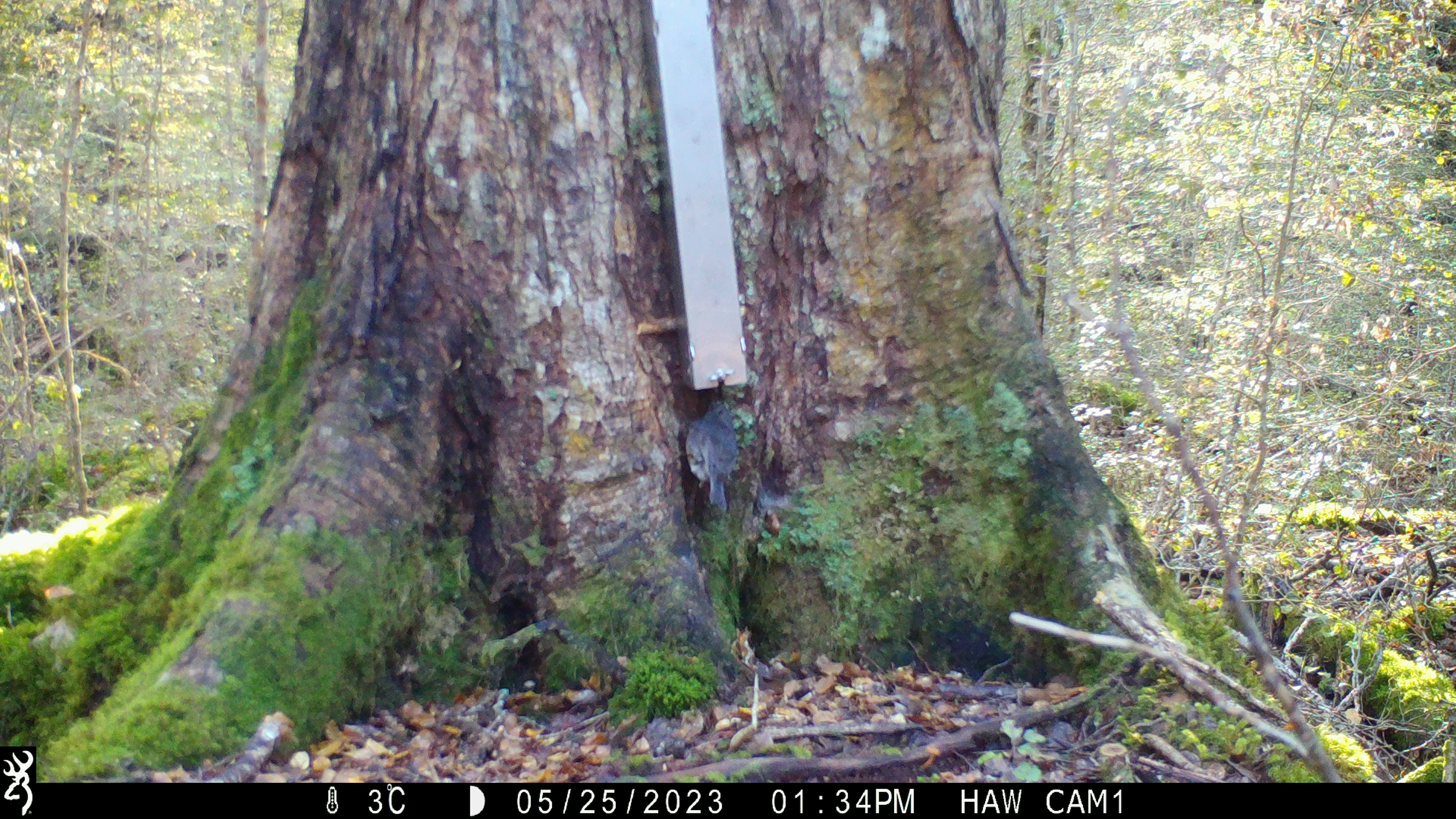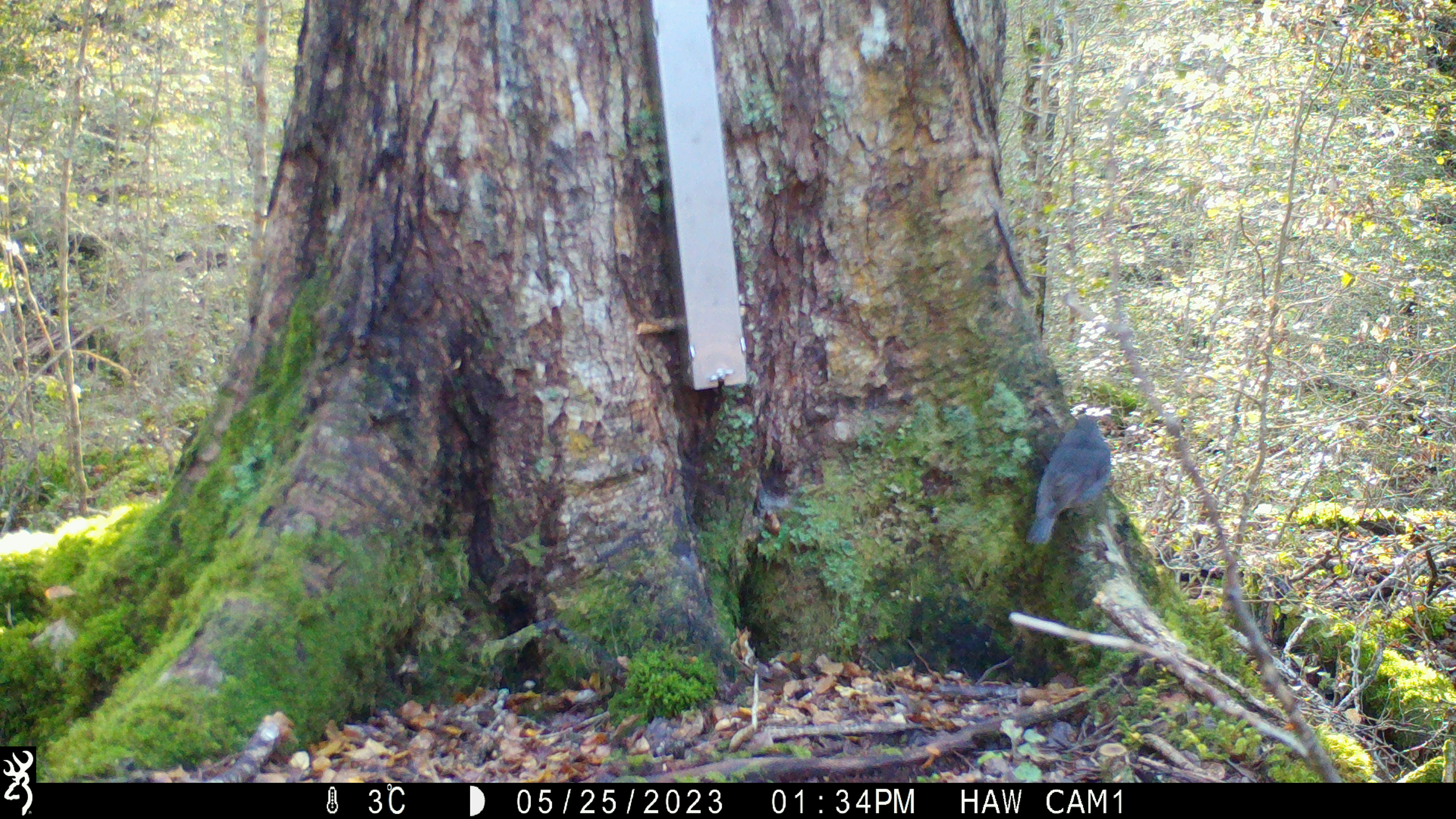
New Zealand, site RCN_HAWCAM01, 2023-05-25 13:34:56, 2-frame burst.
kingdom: Animalia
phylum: Chordata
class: Aves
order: Passeriformes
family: Petroicidae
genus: Petroica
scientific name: Petroica australis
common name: new zealand robin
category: robin